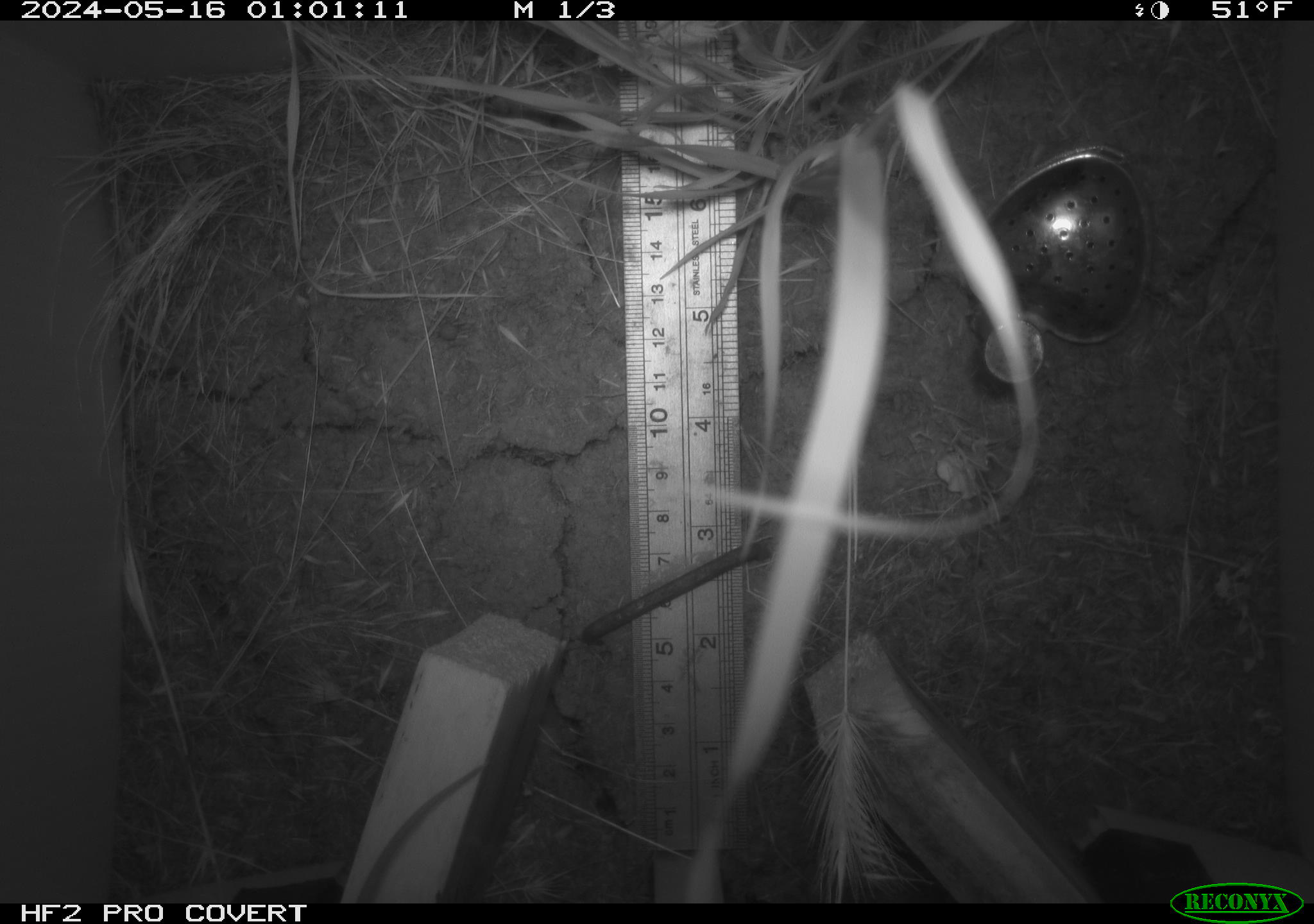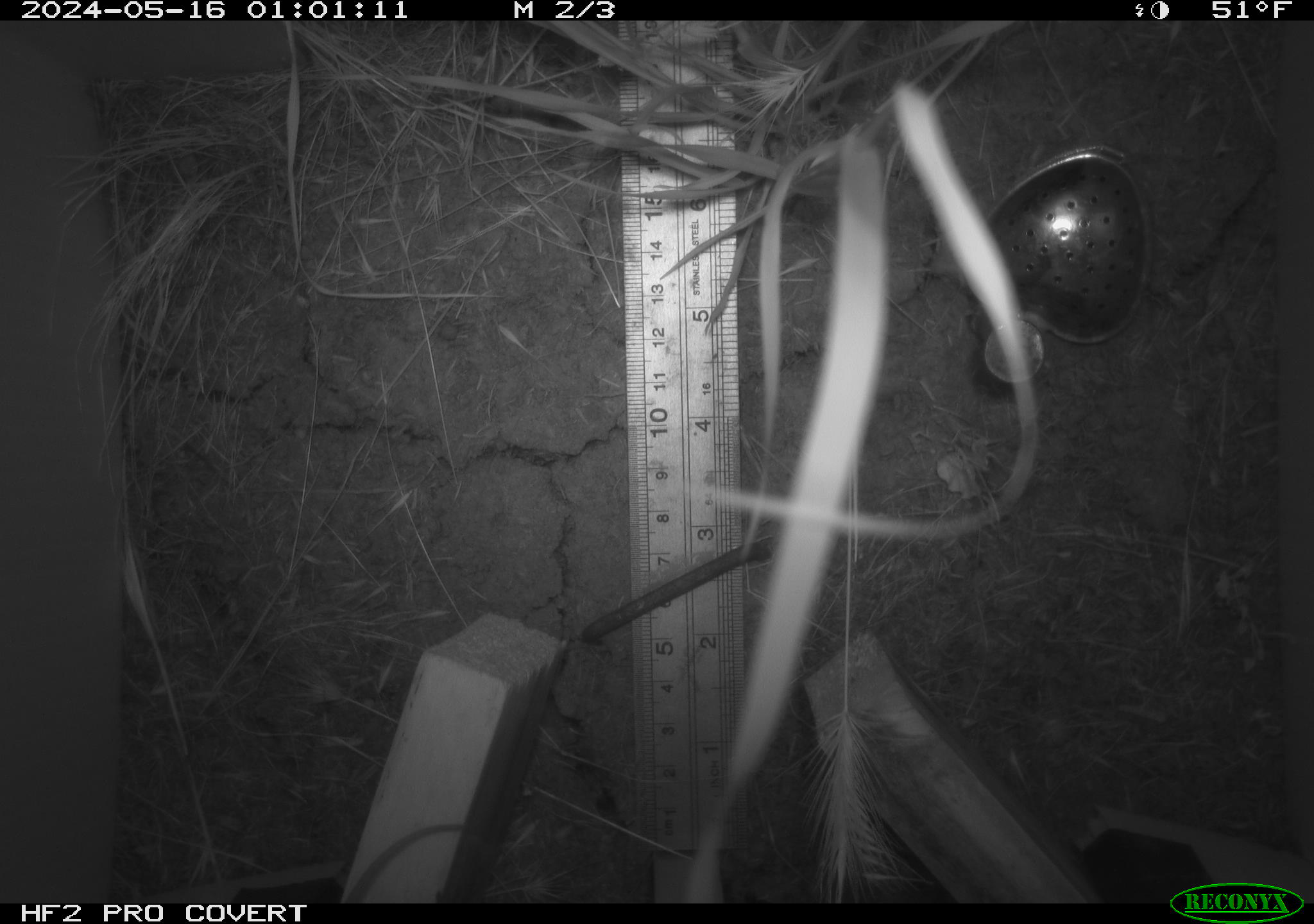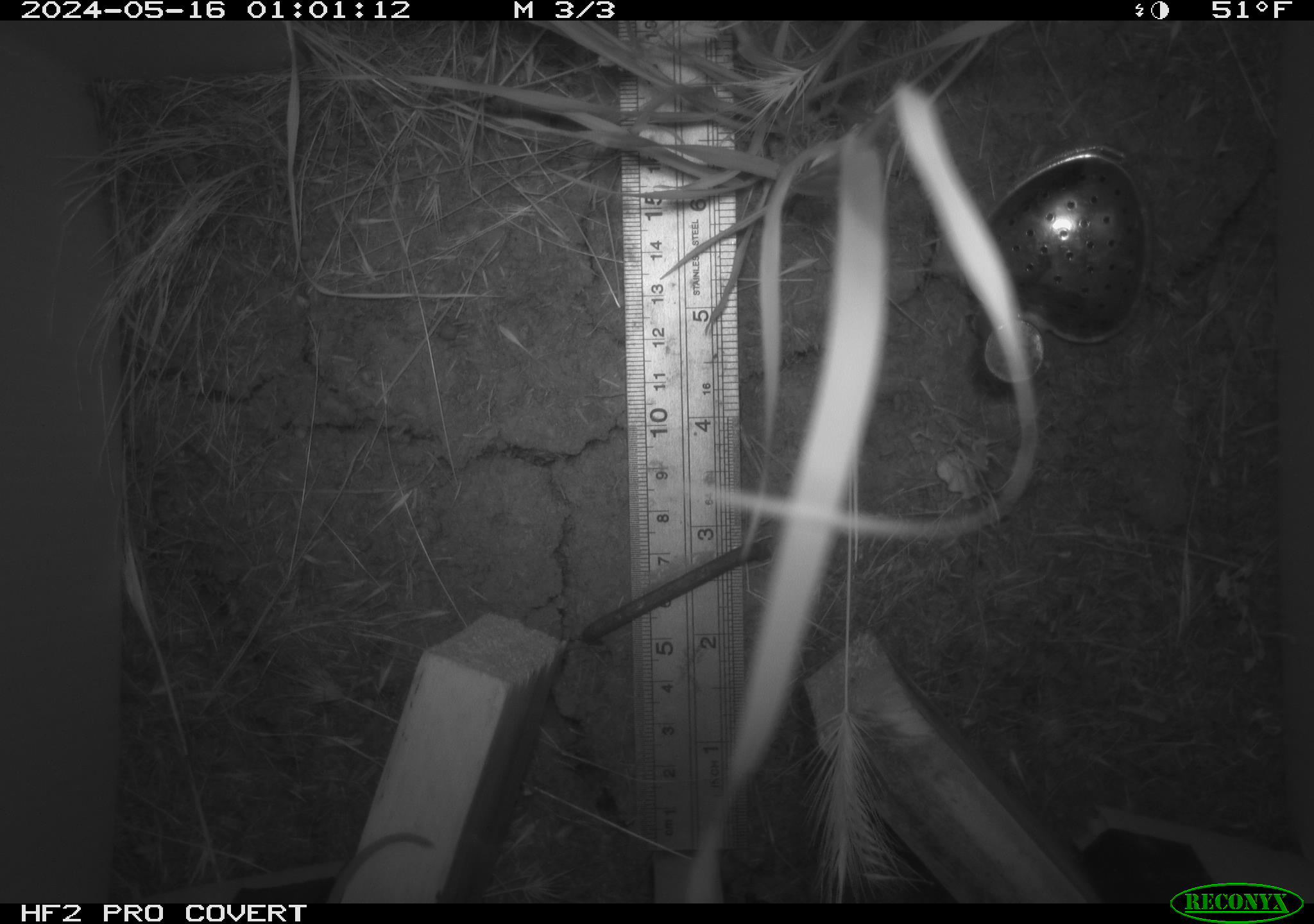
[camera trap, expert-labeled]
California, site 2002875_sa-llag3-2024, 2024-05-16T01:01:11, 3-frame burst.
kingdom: Animalia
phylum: Chordata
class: Mammalia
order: Rodentia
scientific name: Rodentia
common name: rodent